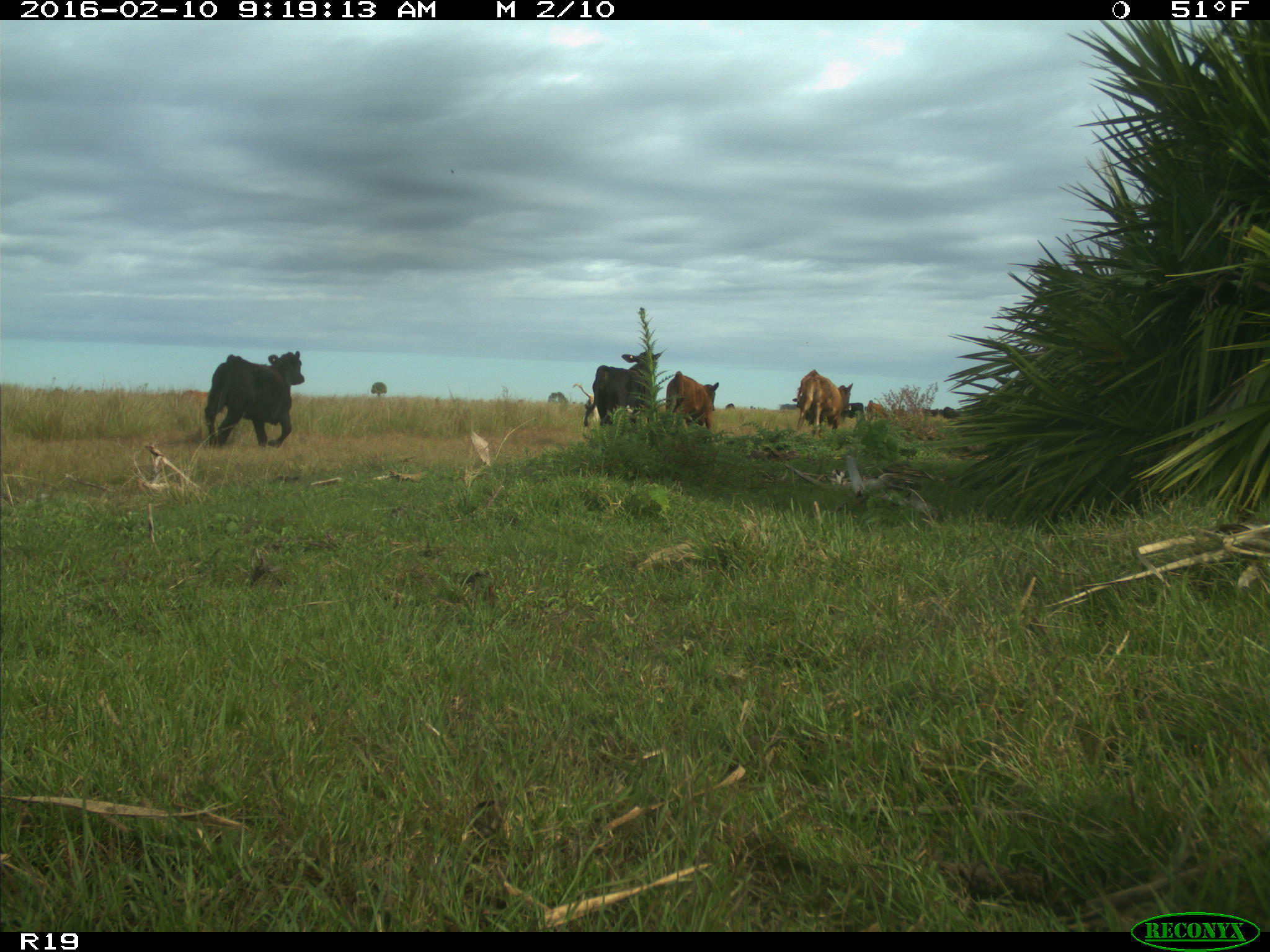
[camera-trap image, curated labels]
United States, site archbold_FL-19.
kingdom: Animalia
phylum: Chordata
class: Mammalia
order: Artiodactyla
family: Bovidae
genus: Bos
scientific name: Bos taurus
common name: domestic cow